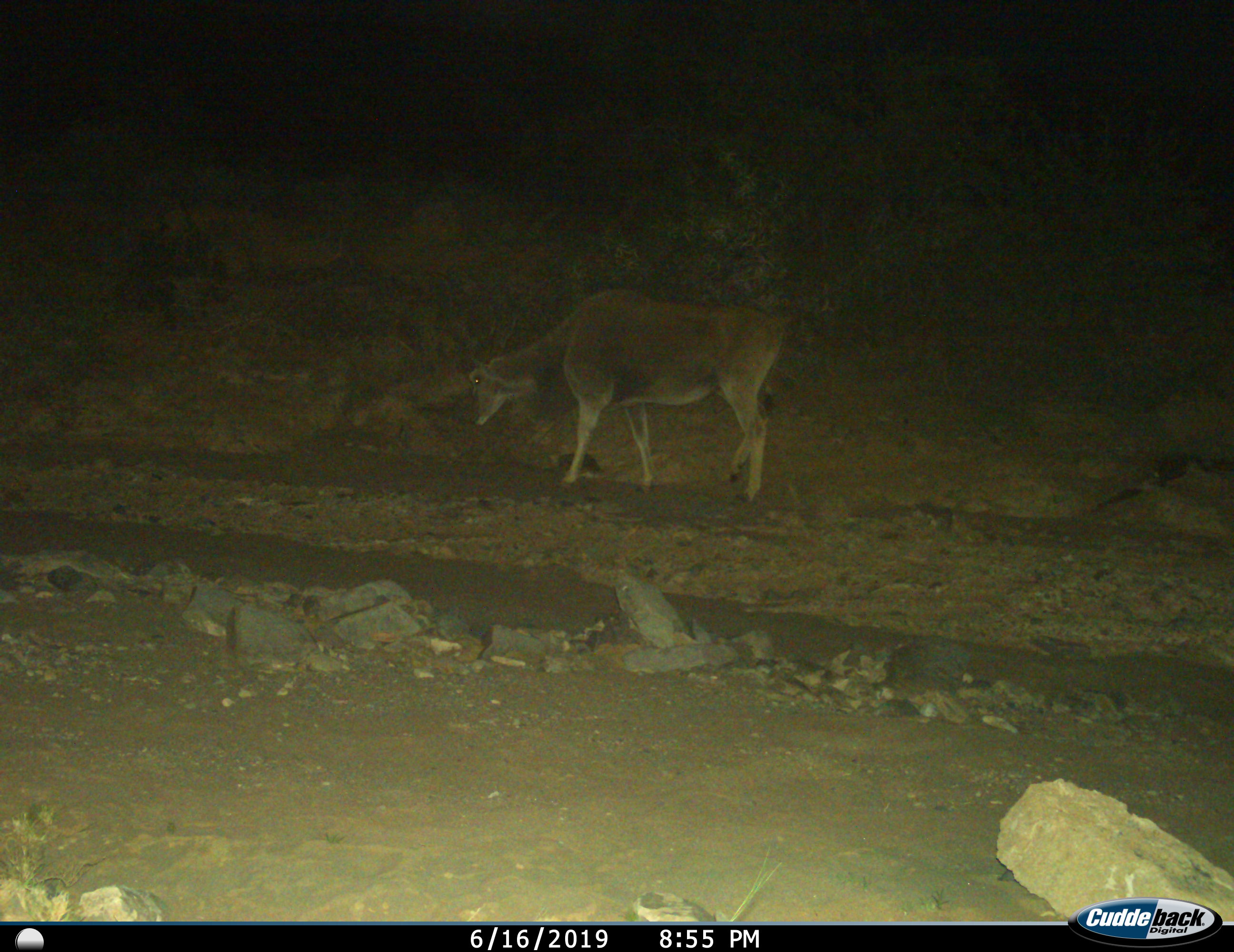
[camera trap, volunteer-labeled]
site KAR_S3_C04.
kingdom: Animalia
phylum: Chordata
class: Mammalia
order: Artiodactyla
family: Bovidae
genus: Tragelaphus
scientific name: Tragelaphus oryx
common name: eland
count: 1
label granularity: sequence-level